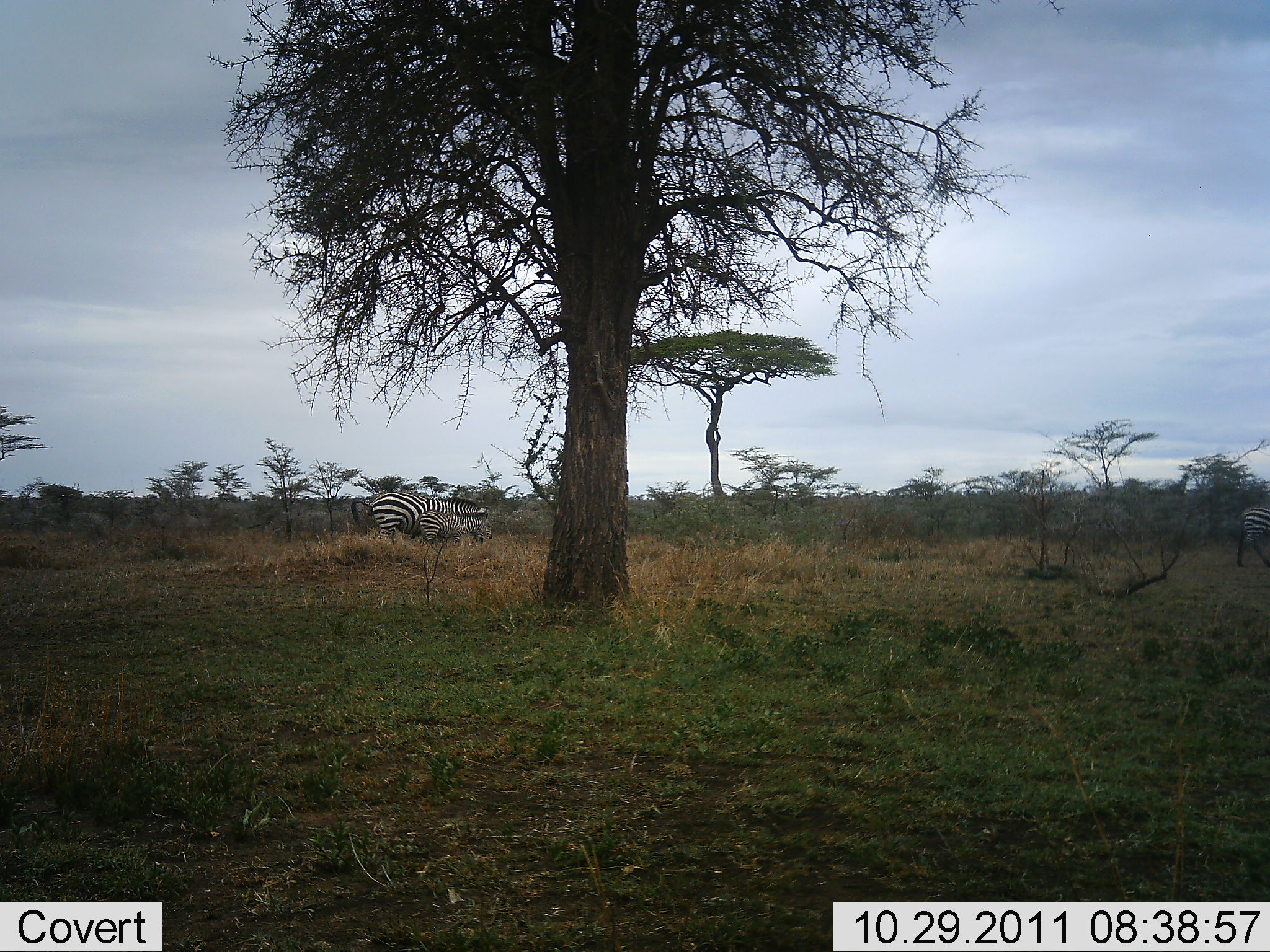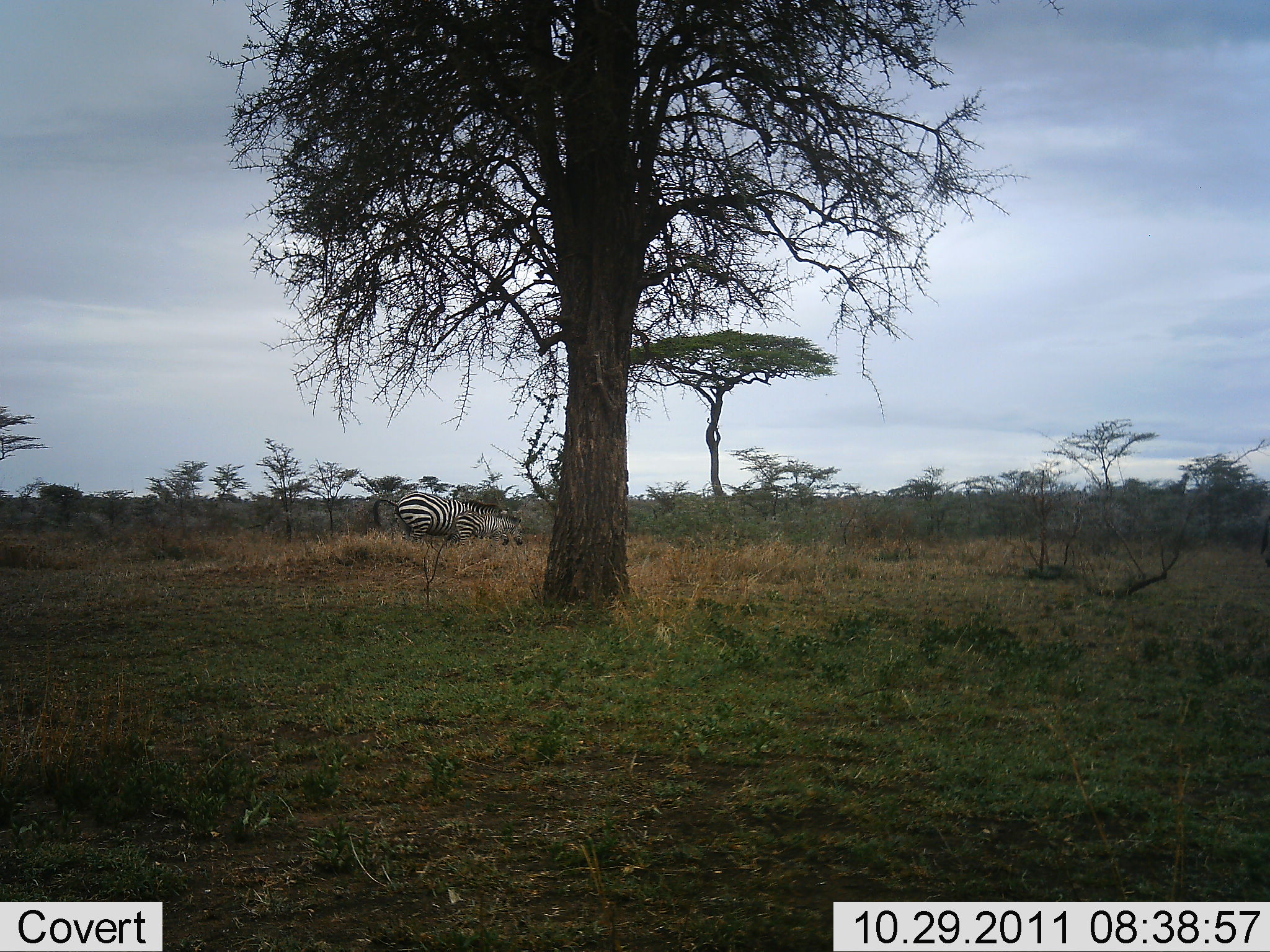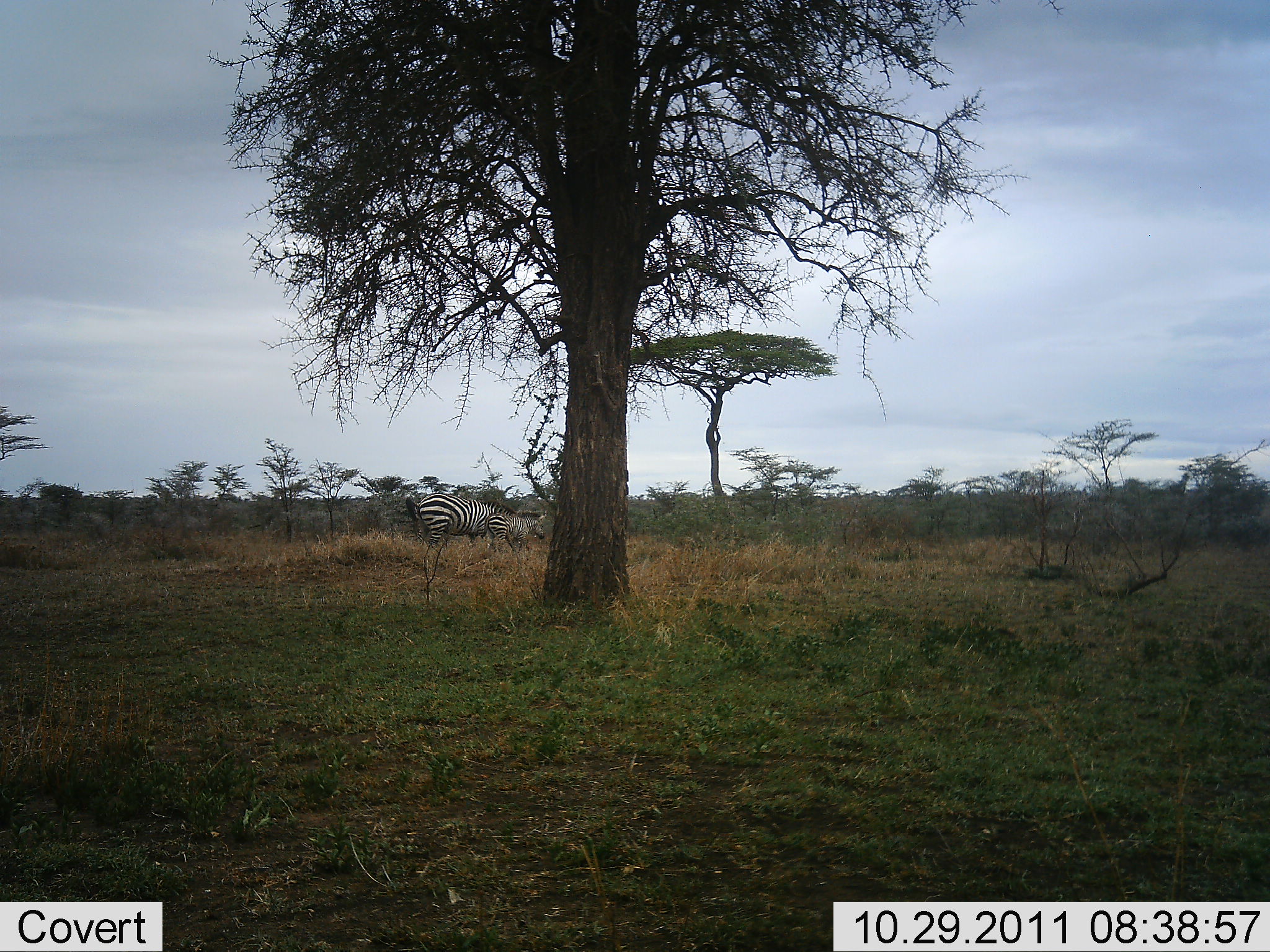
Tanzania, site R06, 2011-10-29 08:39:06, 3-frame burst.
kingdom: Animalia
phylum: Chordata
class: Mammalia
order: Perissodactyla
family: Equidae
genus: Equus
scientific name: Equus quagga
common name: plains zebra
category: zebra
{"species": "zebra (plains zebra) (Equus quagga)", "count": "2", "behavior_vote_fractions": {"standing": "20%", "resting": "10%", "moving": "80%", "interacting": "10%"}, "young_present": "40%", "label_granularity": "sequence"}